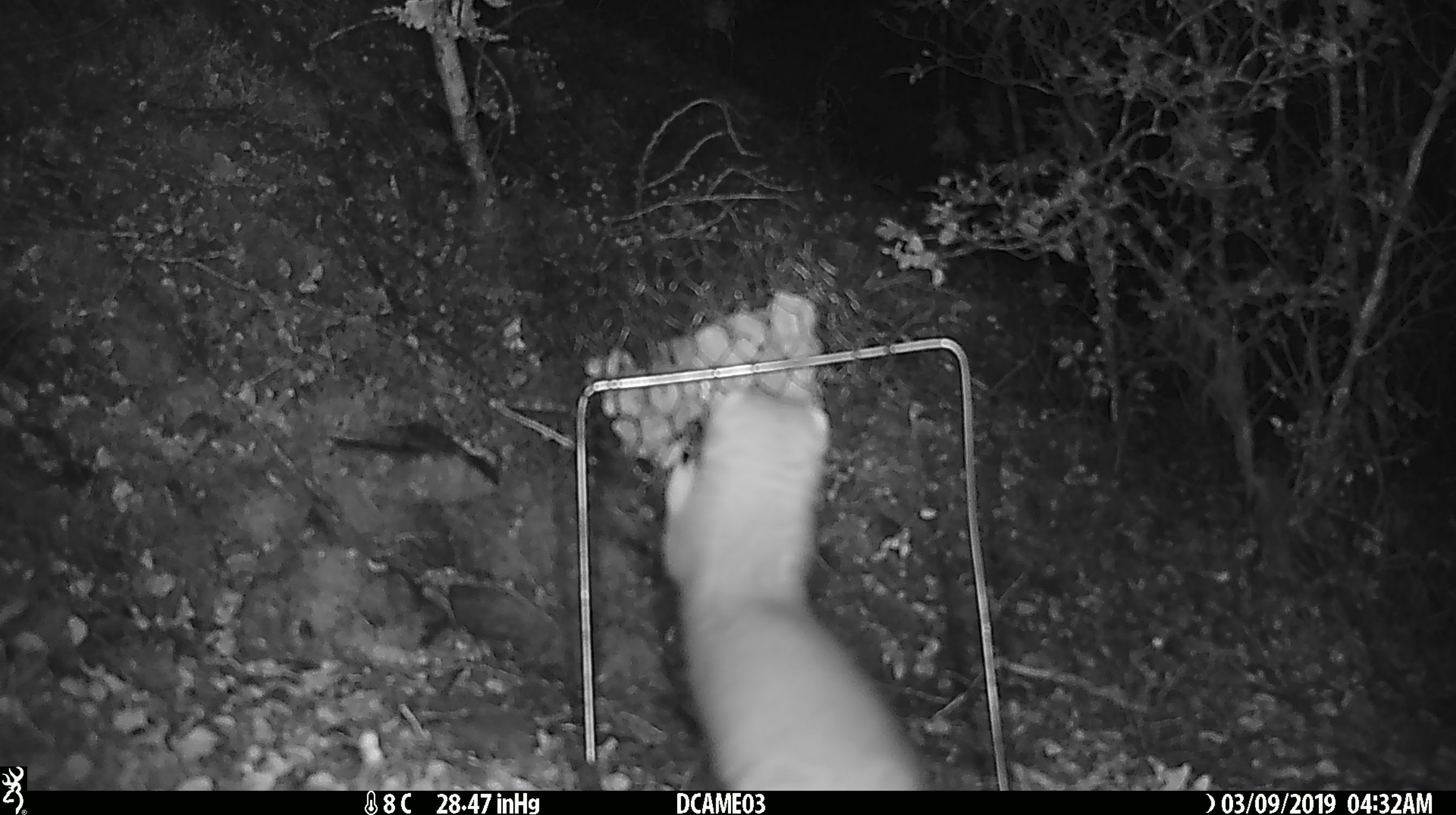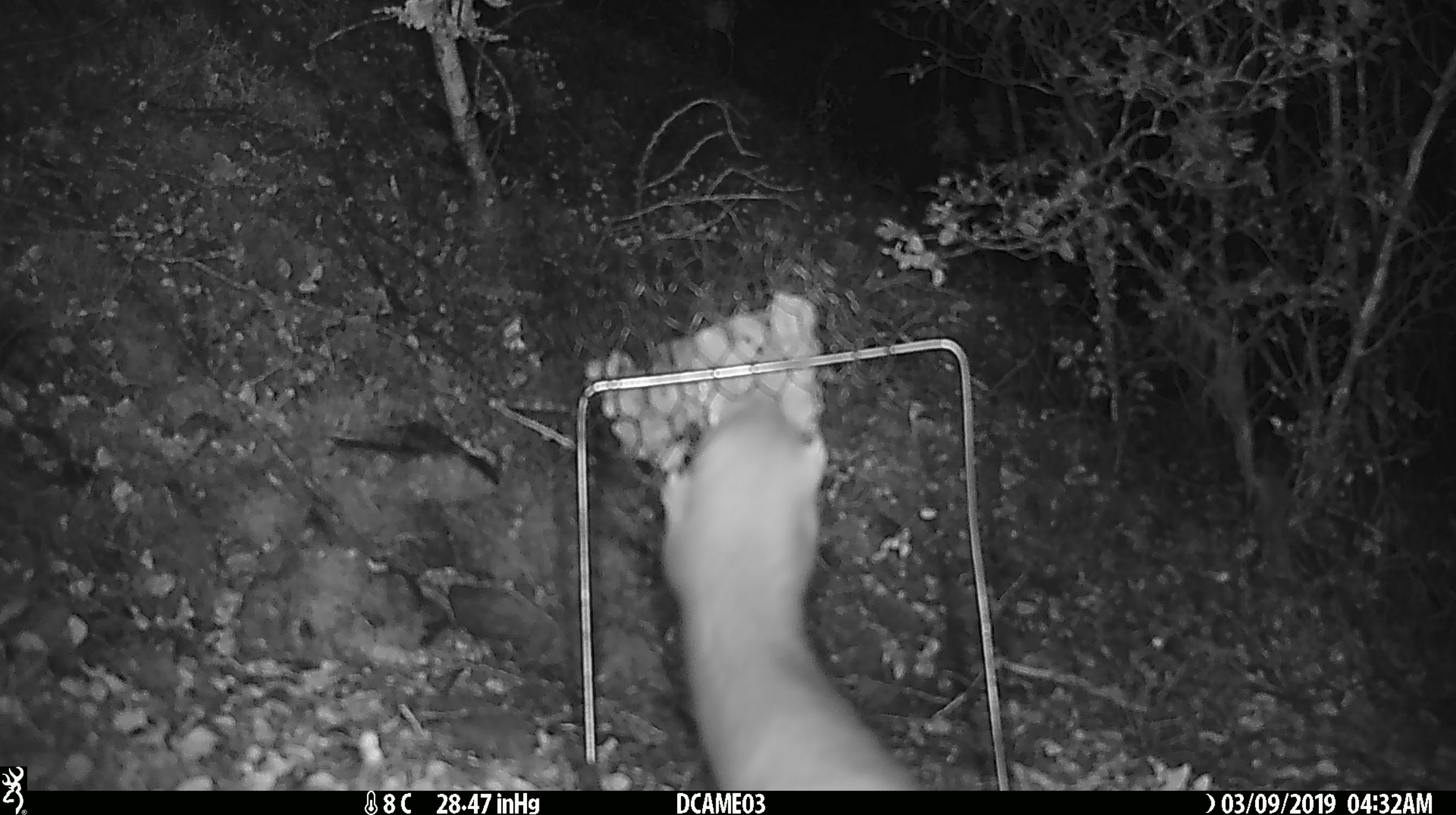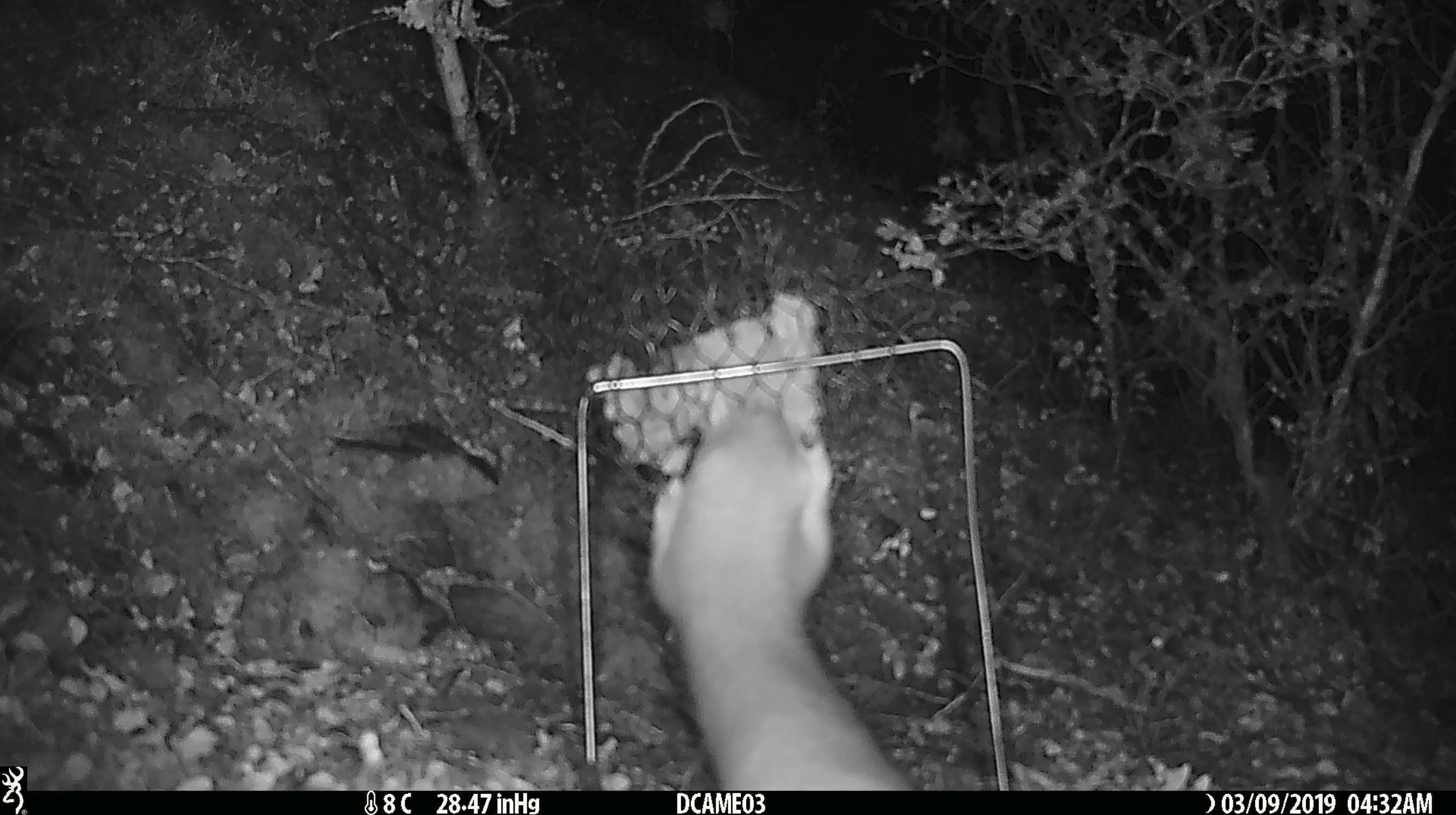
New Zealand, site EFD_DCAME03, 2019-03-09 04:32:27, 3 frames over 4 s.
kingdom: Animalia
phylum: Chordata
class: Mammalia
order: Carnivora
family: Mustelidae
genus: Mustela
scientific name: Mustela erminea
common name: stoat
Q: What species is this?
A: Stoat (Mustela erminea).